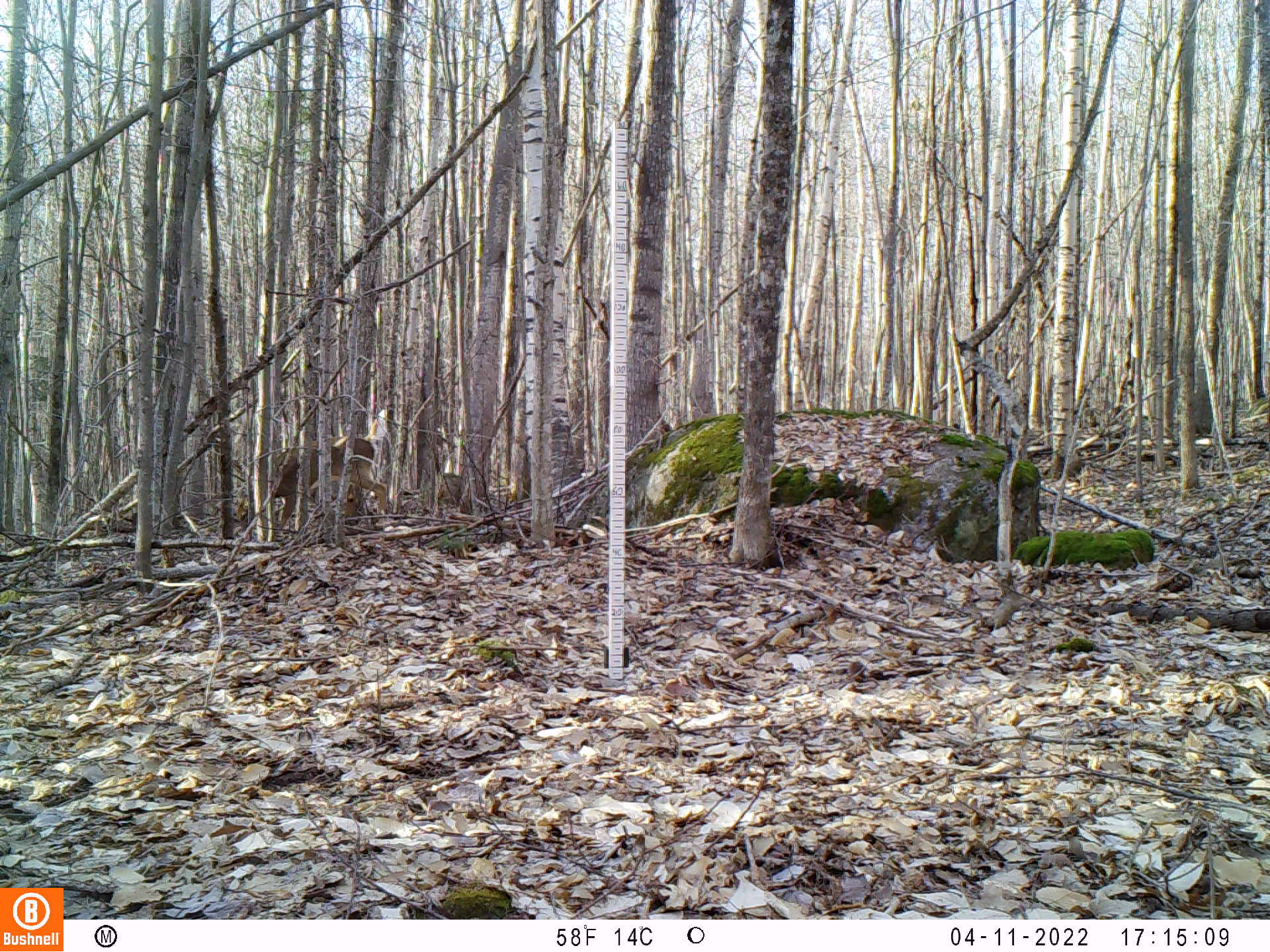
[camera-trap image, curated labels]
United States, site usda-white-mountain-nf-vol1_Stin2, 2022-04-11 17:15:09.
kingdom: Animalia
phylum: Chordata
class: Mammalia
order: Artiodactyla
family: Cervidae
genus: Odocoileus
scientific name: Odocoileus virginianus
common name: white-tailed deer